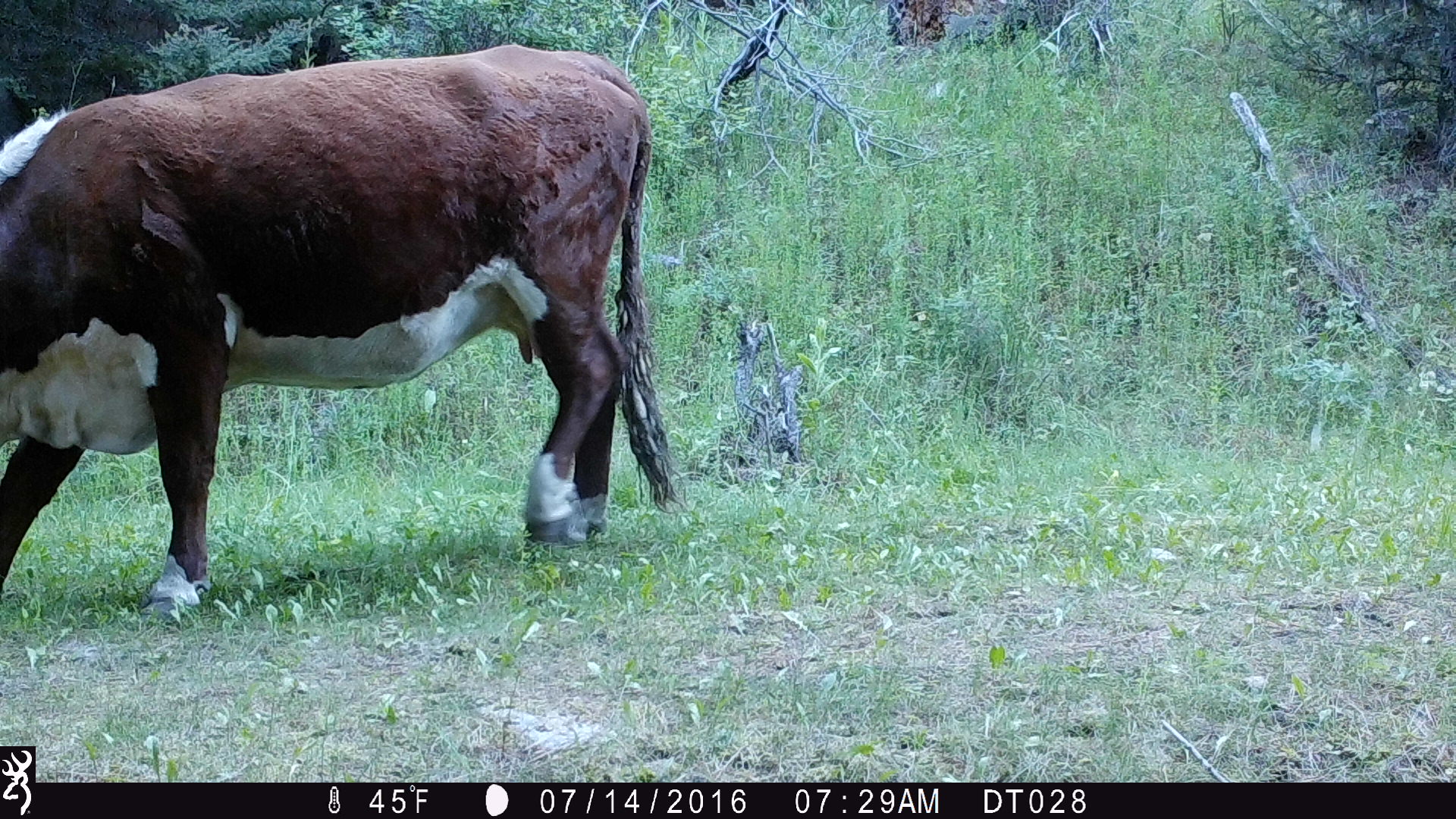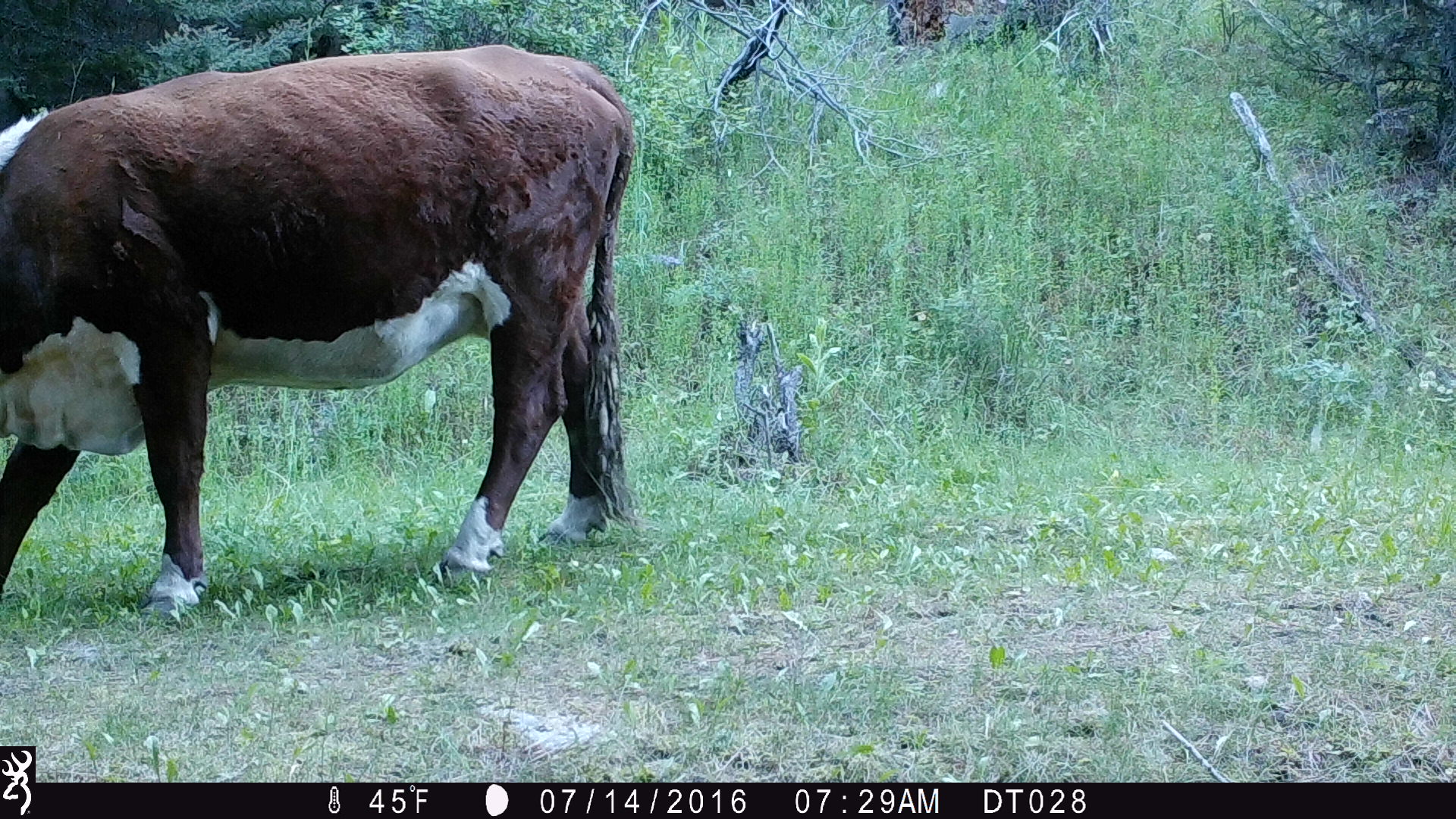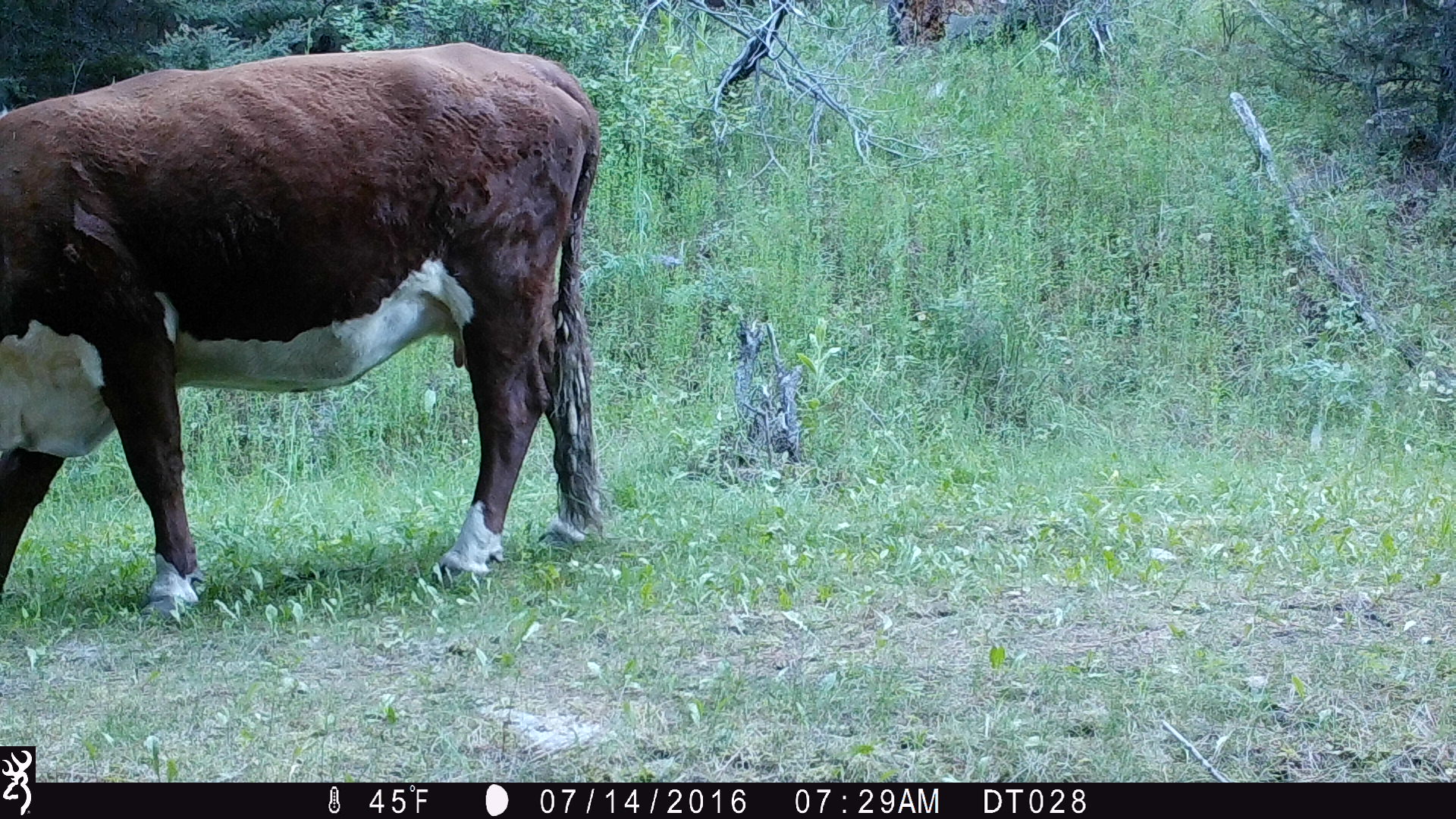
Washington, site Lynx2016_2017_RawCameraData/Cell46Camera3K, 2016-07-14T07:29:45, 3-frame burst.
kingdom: Animalia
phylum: Chordata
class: Mammalia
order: Artiodactyla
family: Bovidae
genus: Bos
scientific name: Bos taurus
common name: domestic cattle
Domestic cattle (Bos taurus). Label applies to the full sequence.